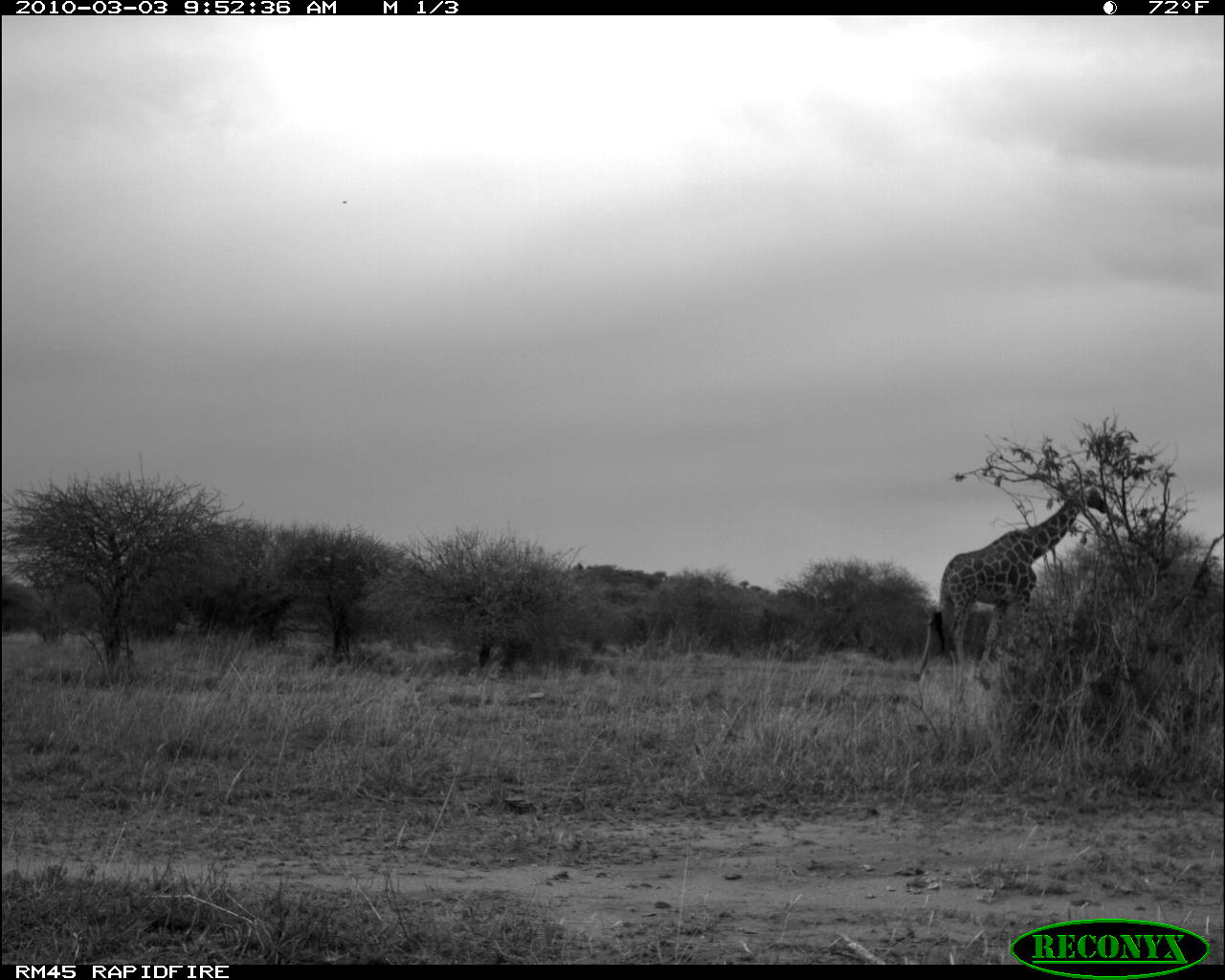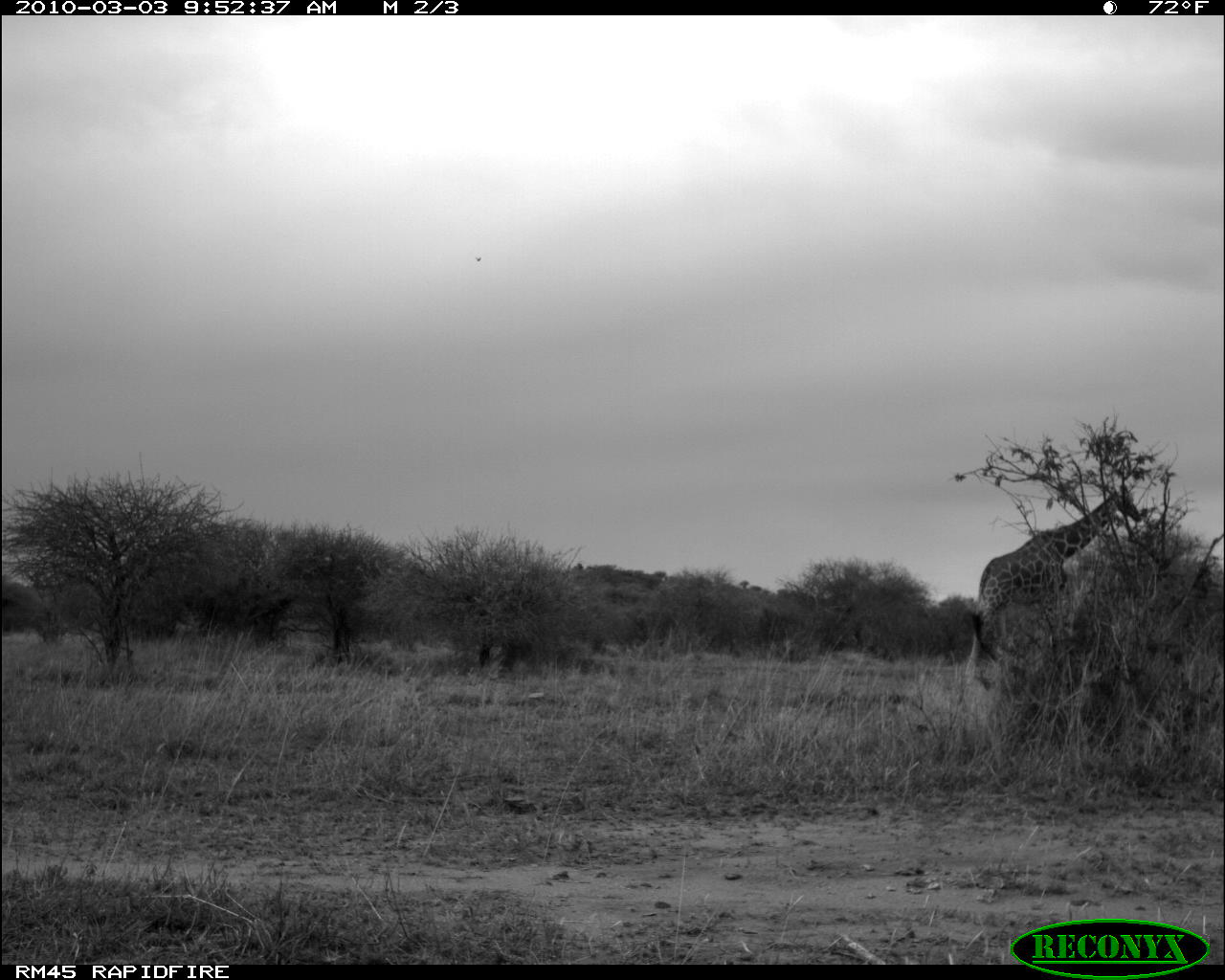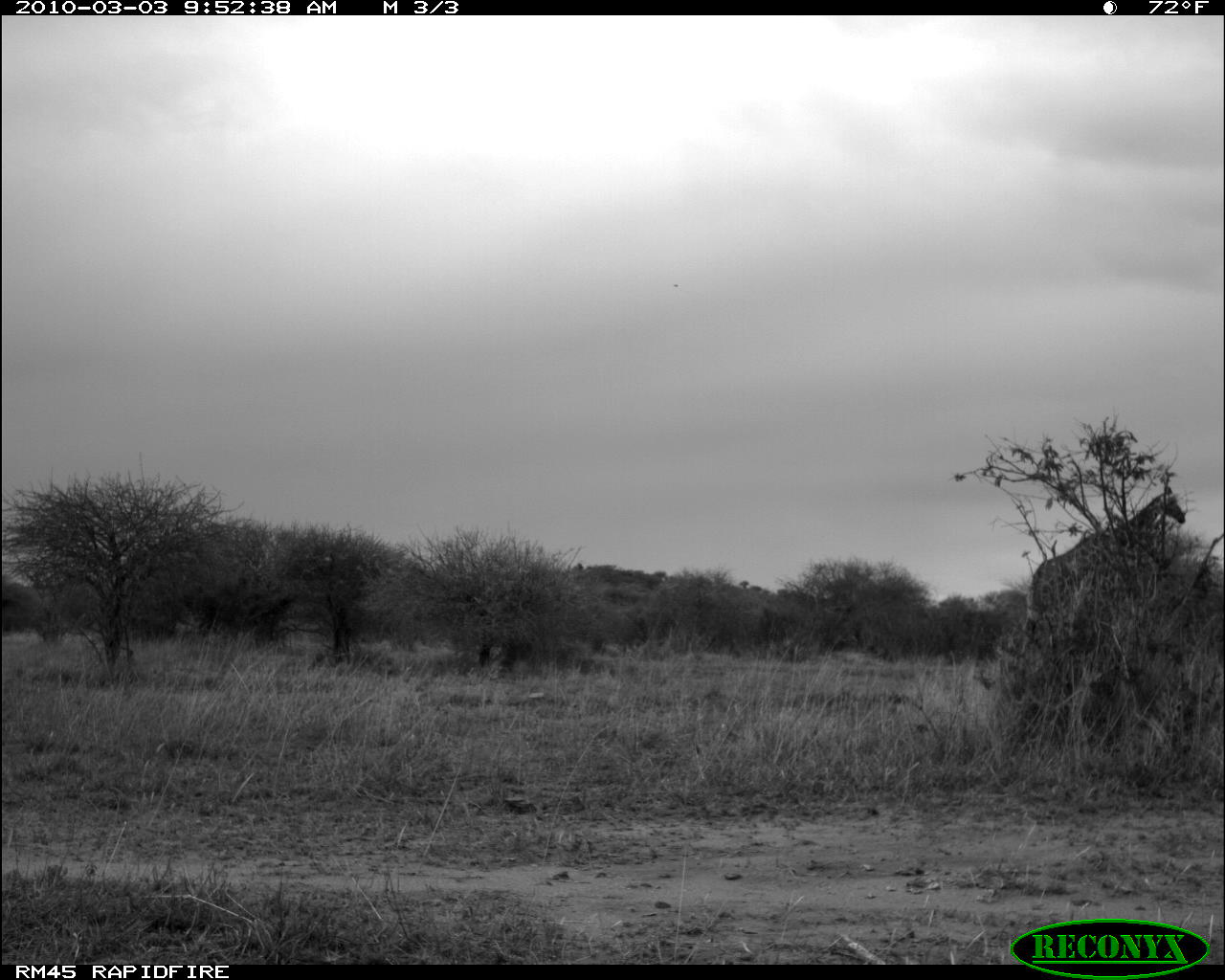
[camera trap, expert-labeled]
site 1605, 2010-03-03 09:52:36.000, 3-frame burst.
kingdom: Animalia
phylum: Chordata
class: Mammalia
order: Artiodactyla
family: Giraffidae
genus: Giraffa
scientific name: Giraffa camelopardalis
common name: giraffe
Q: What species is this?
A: Giraffa camelopardalis (giraffe).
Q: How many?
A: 1.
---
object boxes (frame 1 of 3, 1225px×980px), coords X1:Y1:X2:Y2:
giraffa camelopardalis: 918:485:1108:683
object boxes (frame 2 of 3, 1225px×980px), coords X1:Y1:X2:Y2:
giraffa camelopardalis: 965:486:1141:686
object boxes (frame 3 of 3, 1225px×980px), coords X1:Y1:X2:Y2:
giraffa camelopardalis: 1030:486:1185:644